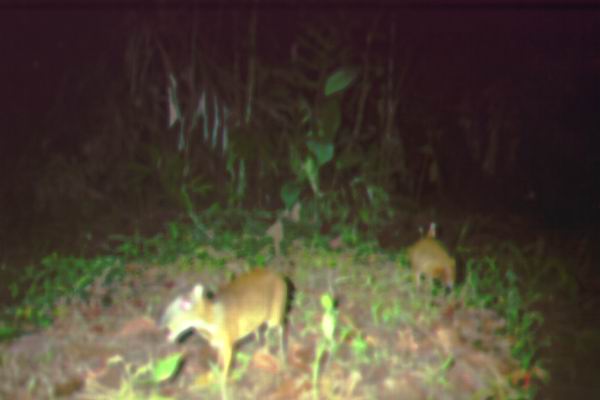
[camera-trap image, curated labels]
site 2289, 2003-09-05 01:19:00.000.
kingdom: Animalia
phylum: Chordata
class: Mammalia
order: Artiodactyla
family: Tragulidae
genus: Tragulus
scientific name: Tragulus javanicus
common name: javan chevrotain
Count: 2.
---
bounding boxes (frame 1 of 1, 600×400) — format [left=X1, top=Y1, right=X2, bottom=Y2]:
tragulus javanicus: [left=162, top=267, right=289, bottom=400]; [left=406, top=223, right=455, bottom=293]